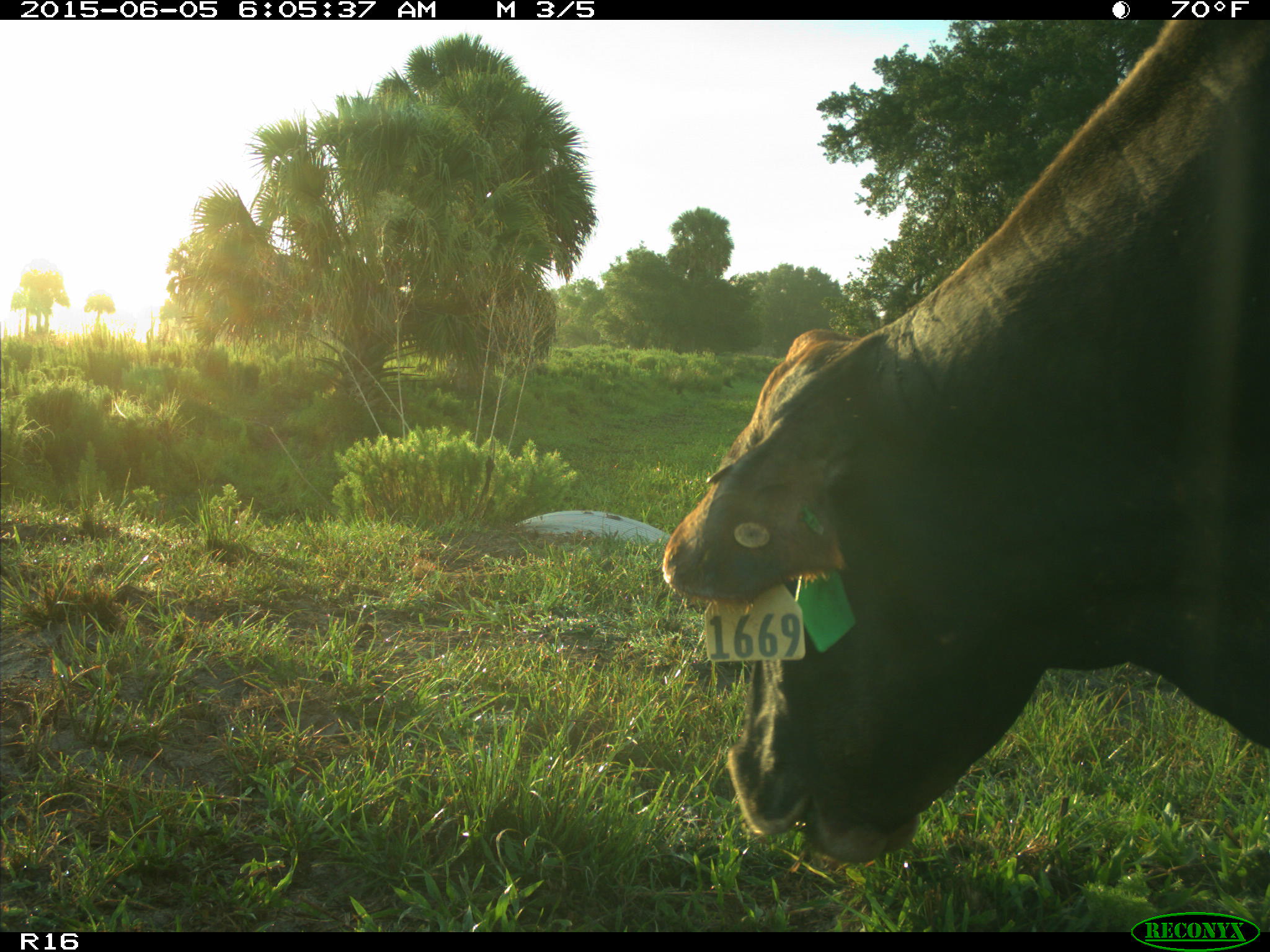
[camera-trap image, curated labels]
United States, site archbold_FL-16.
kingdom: Animalia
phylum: Chordata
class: Mammalia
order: Artiodactyla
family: Bovidae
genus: Bos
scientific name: Bos taurus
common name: domestic cow